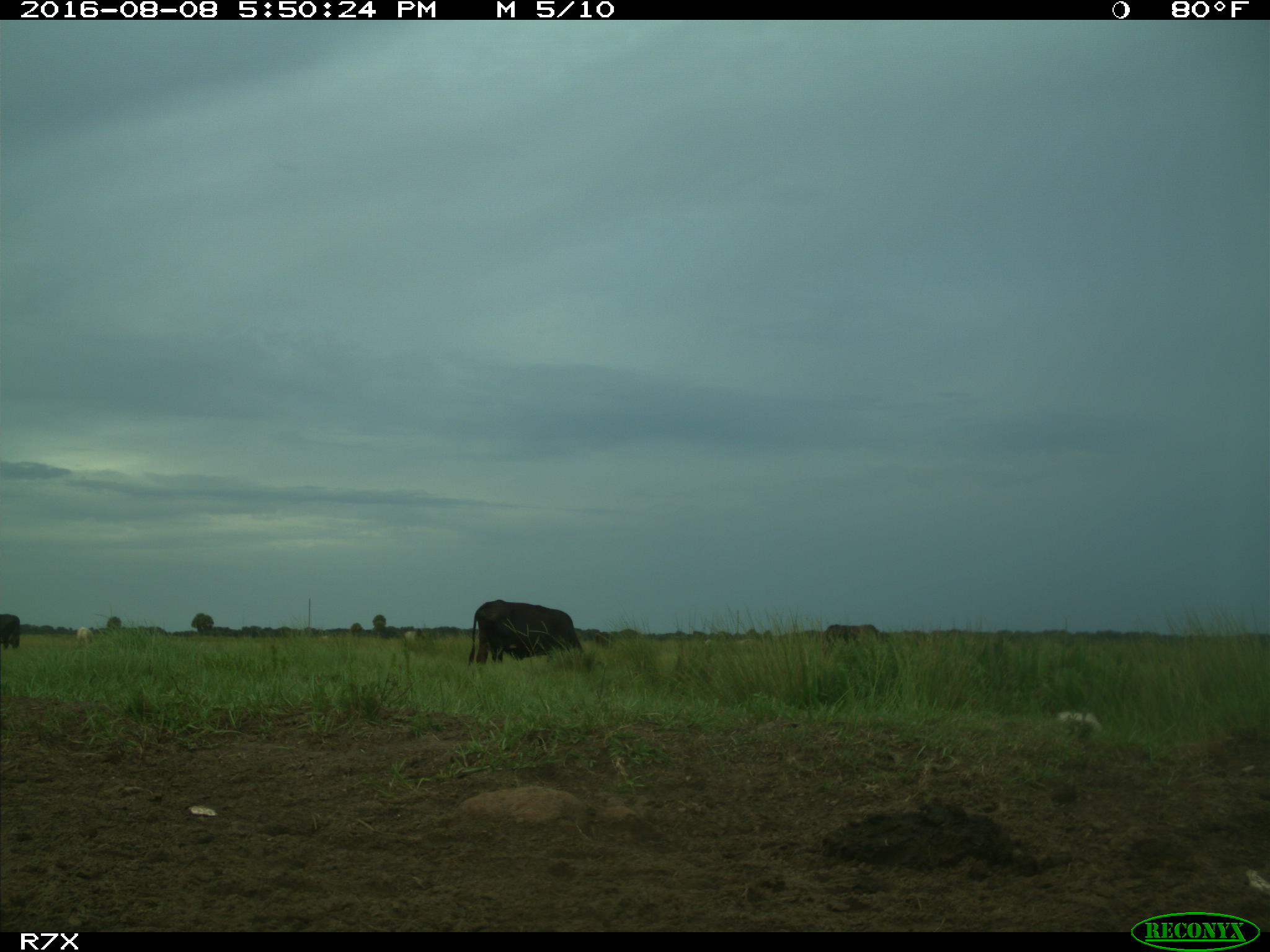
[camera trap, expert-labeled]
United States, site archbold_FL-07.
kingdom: Animalia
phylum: Chordata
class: Mammalia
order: Artiodactyla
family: Bovidae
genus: Bos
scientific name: Bos taurus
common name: domestic cow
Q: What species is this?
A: Bos taurus (domestic cow).